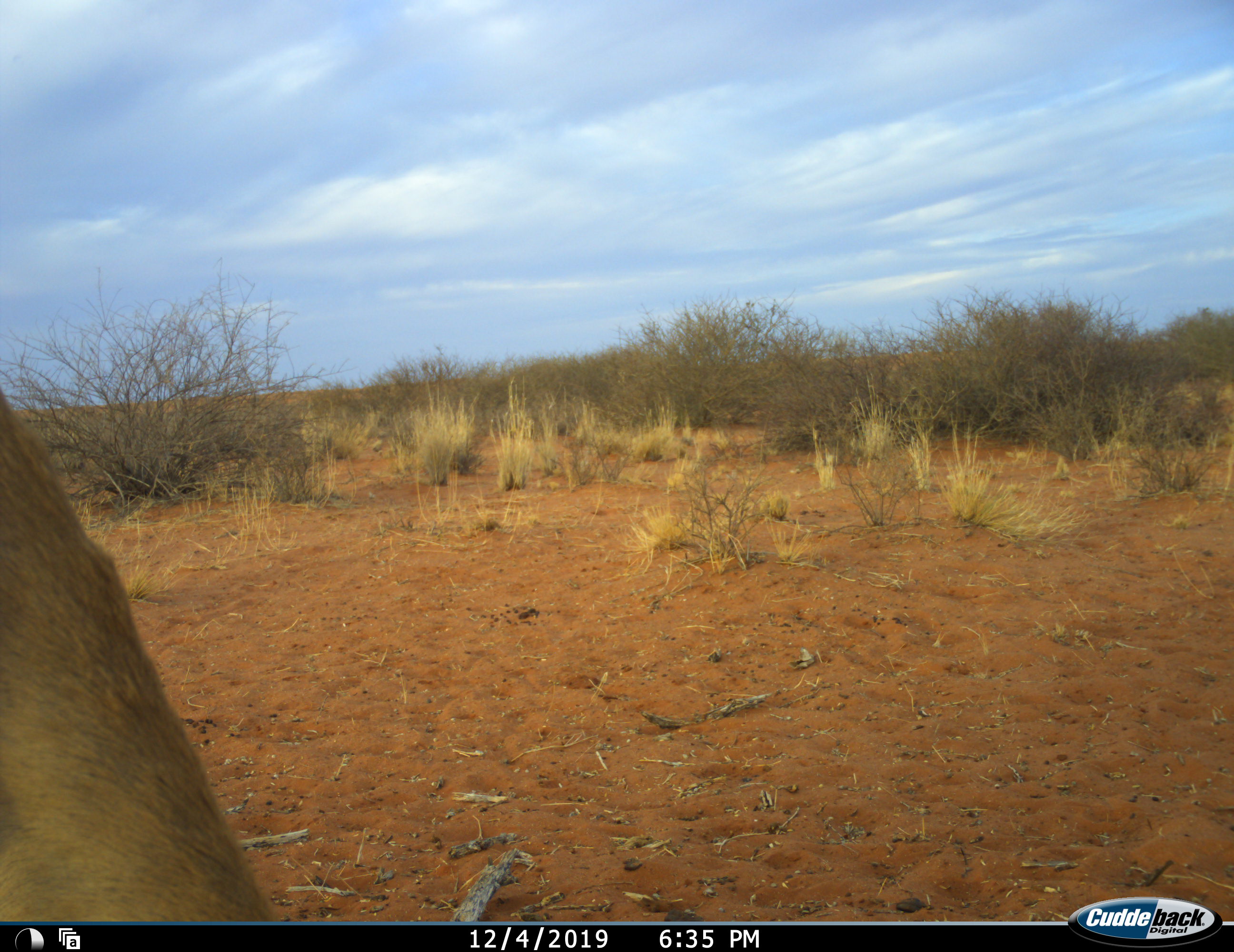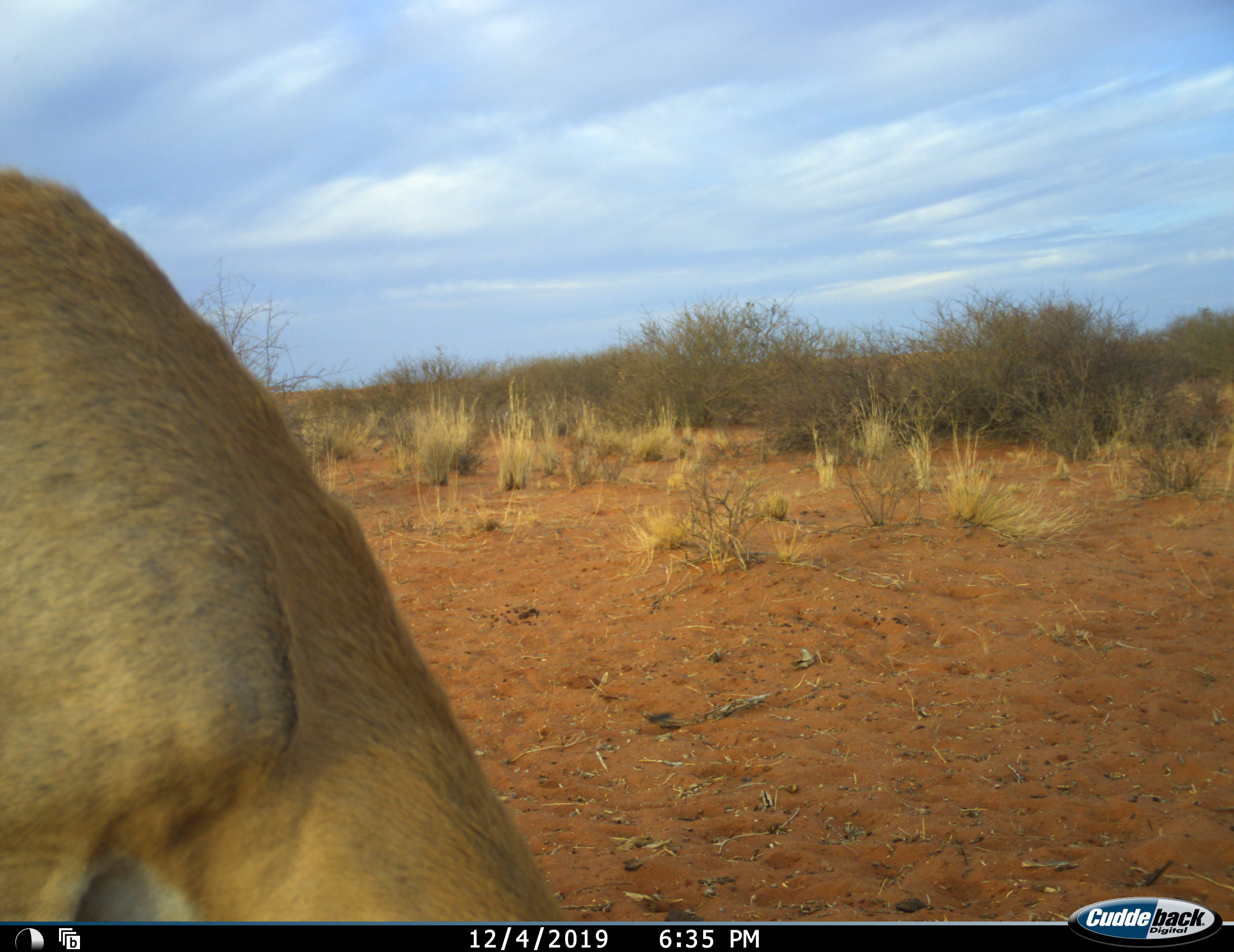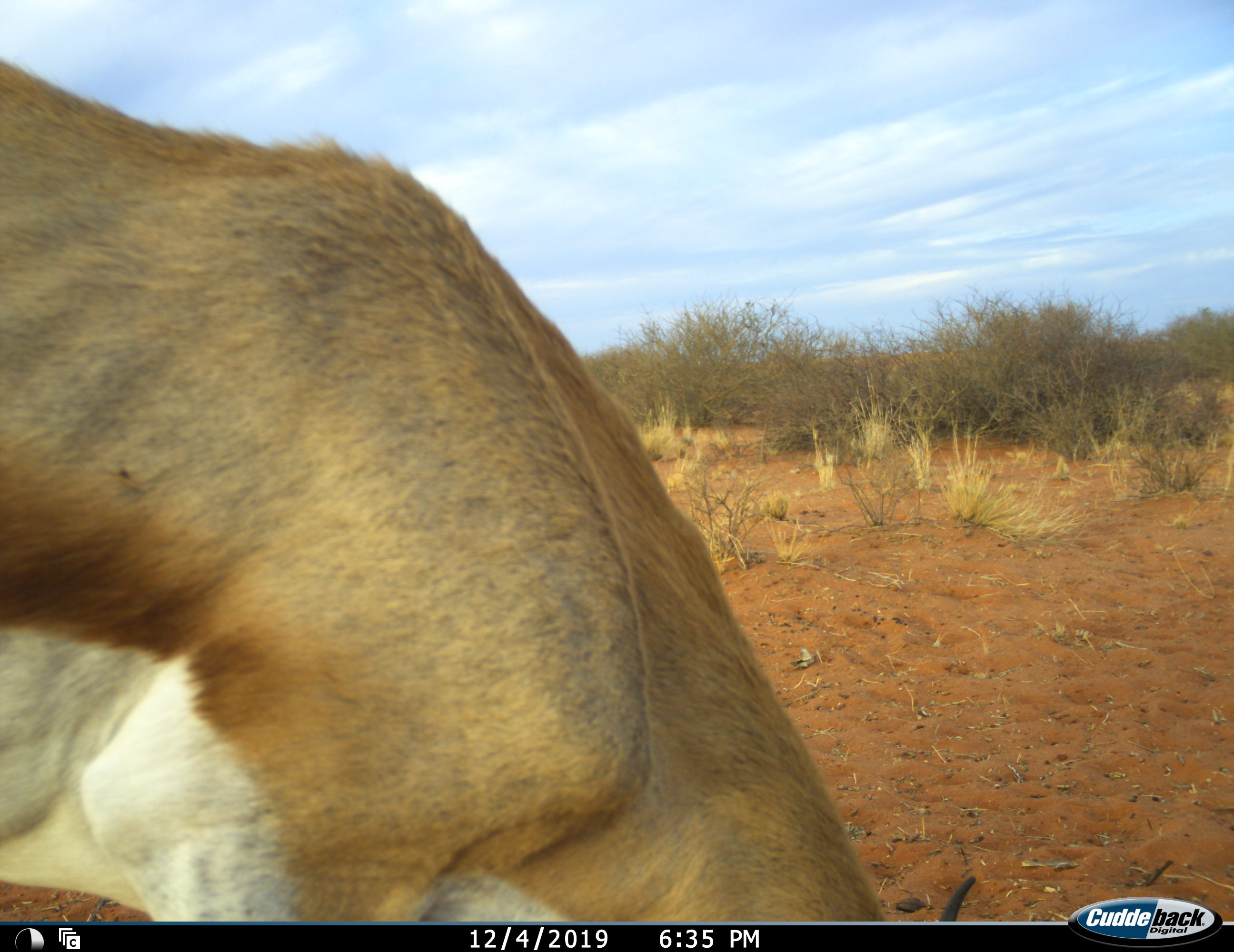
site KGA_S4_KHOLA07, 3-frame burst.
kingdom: Animalia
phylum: Chordata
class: Mammalia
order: Artiodactyla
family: Bovidae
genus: Antidorcas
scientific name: Antidorcas marsupialis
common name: springbok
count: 1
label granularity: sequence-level